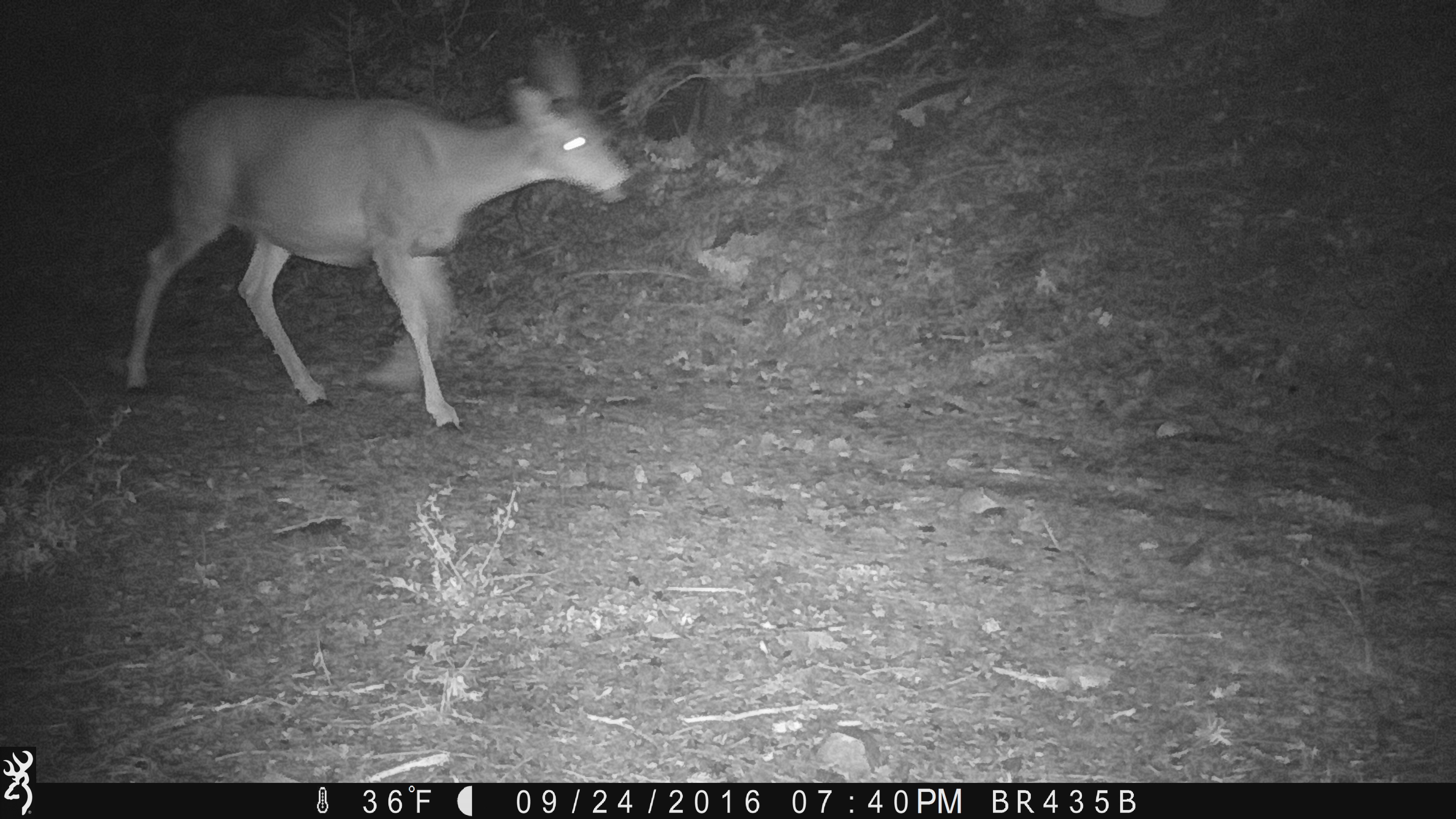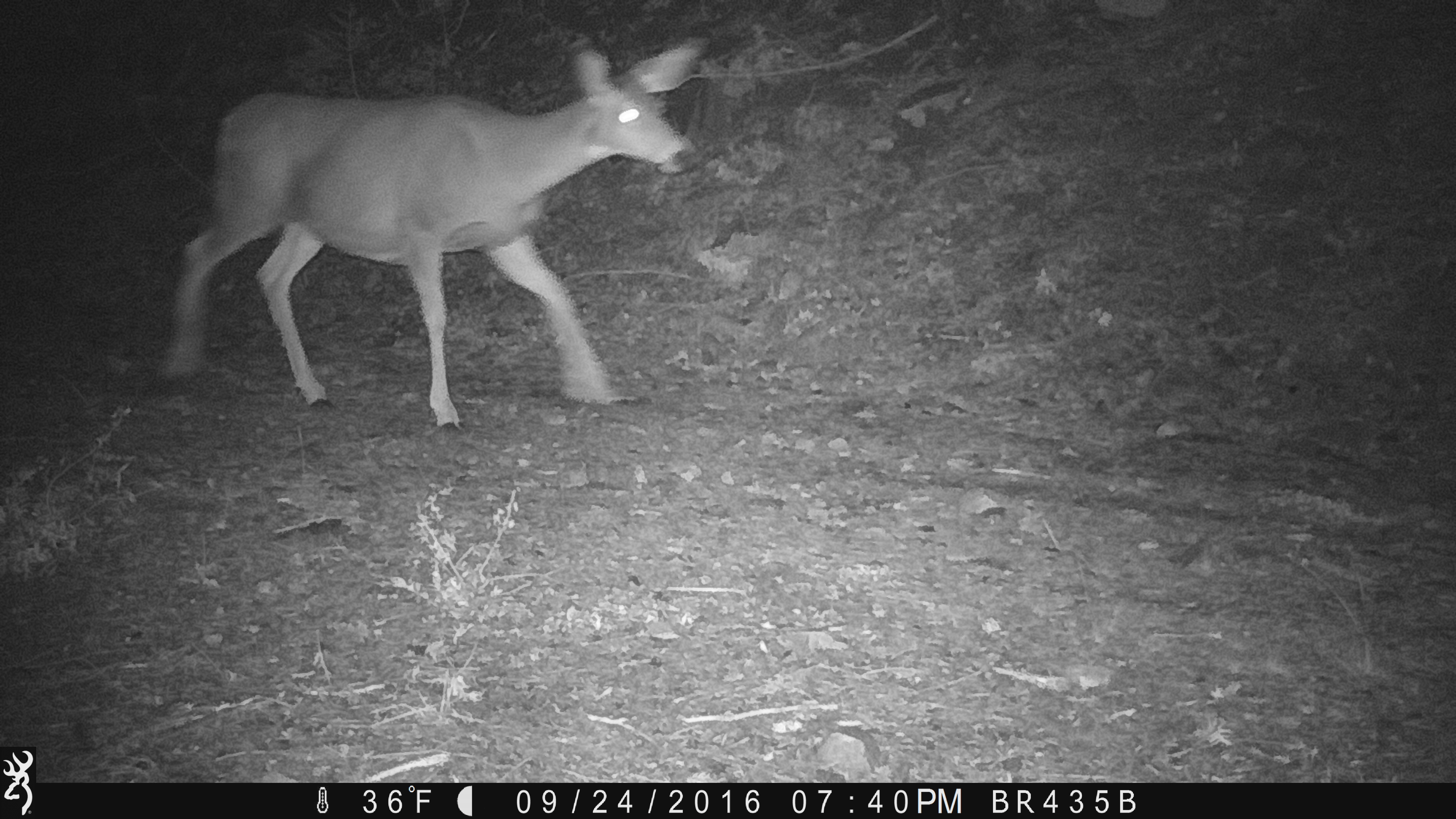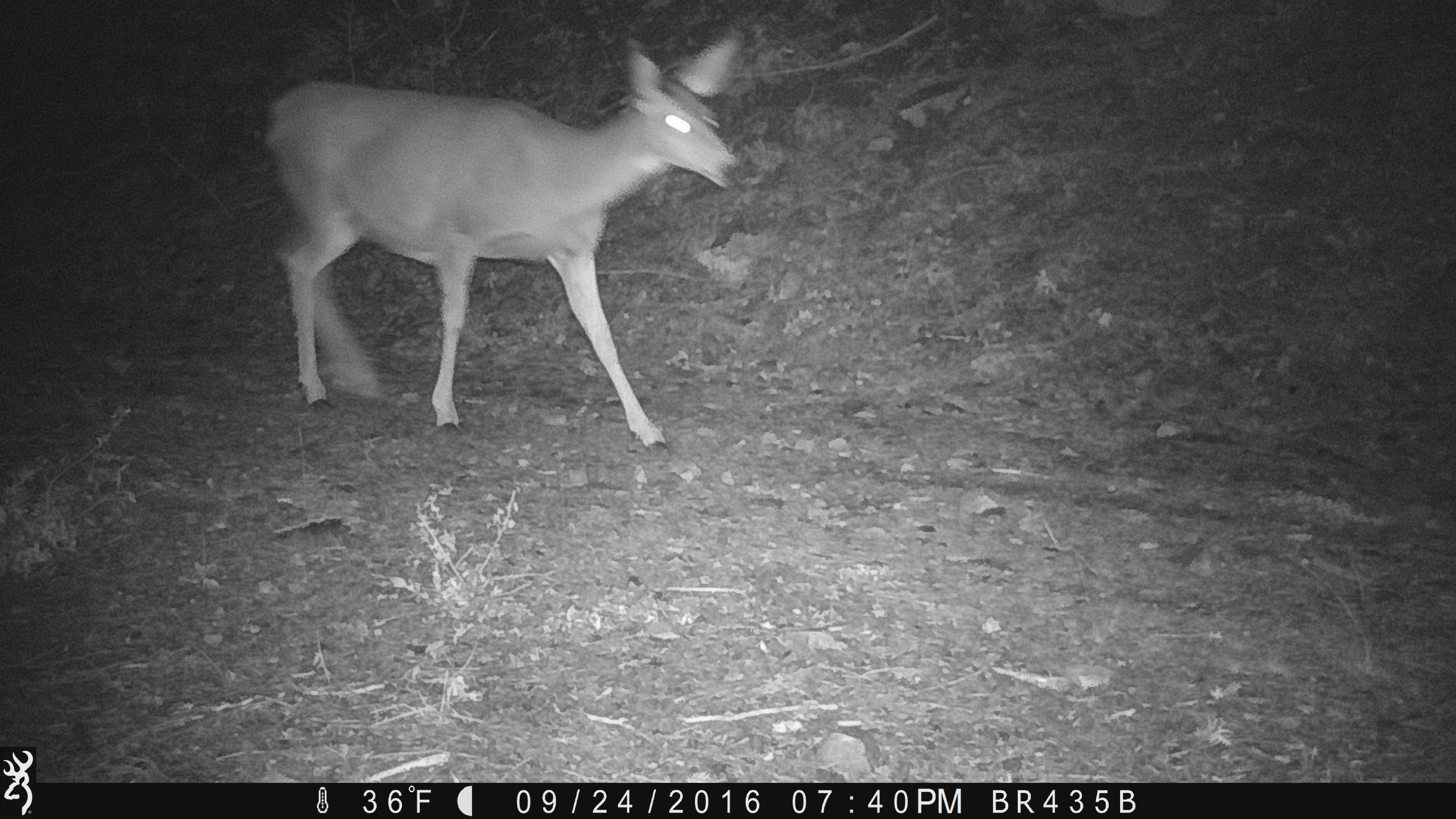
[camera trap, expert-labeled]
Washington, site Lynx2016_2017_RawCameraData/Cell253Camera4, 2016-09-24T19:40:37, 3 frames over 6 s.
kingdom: Animalia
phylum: Chordata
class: Mammalia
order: Artiodactyla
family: Cervidae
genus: Odocoileus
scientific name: Odocoileus hemionus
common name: mule deer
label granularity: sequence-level